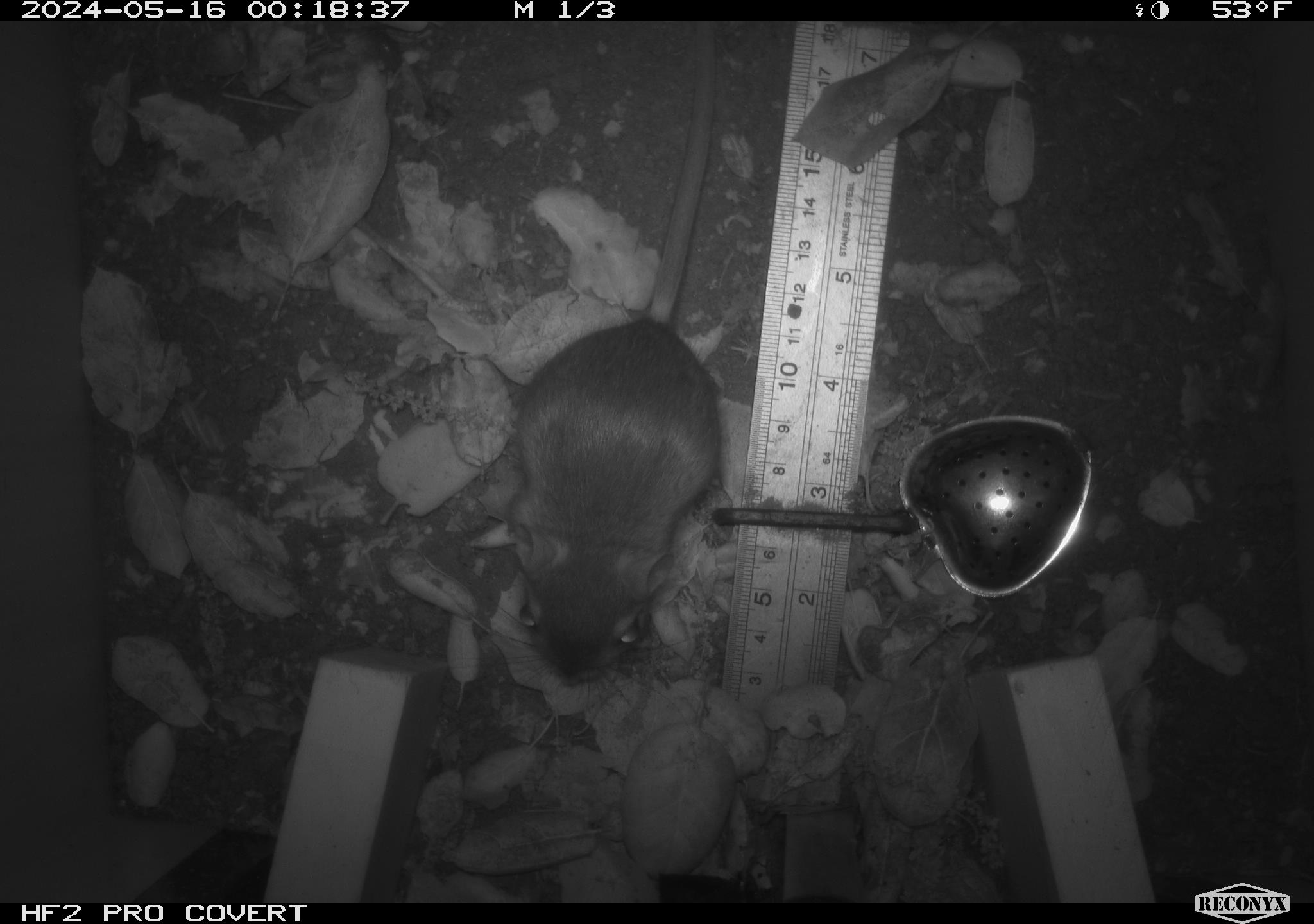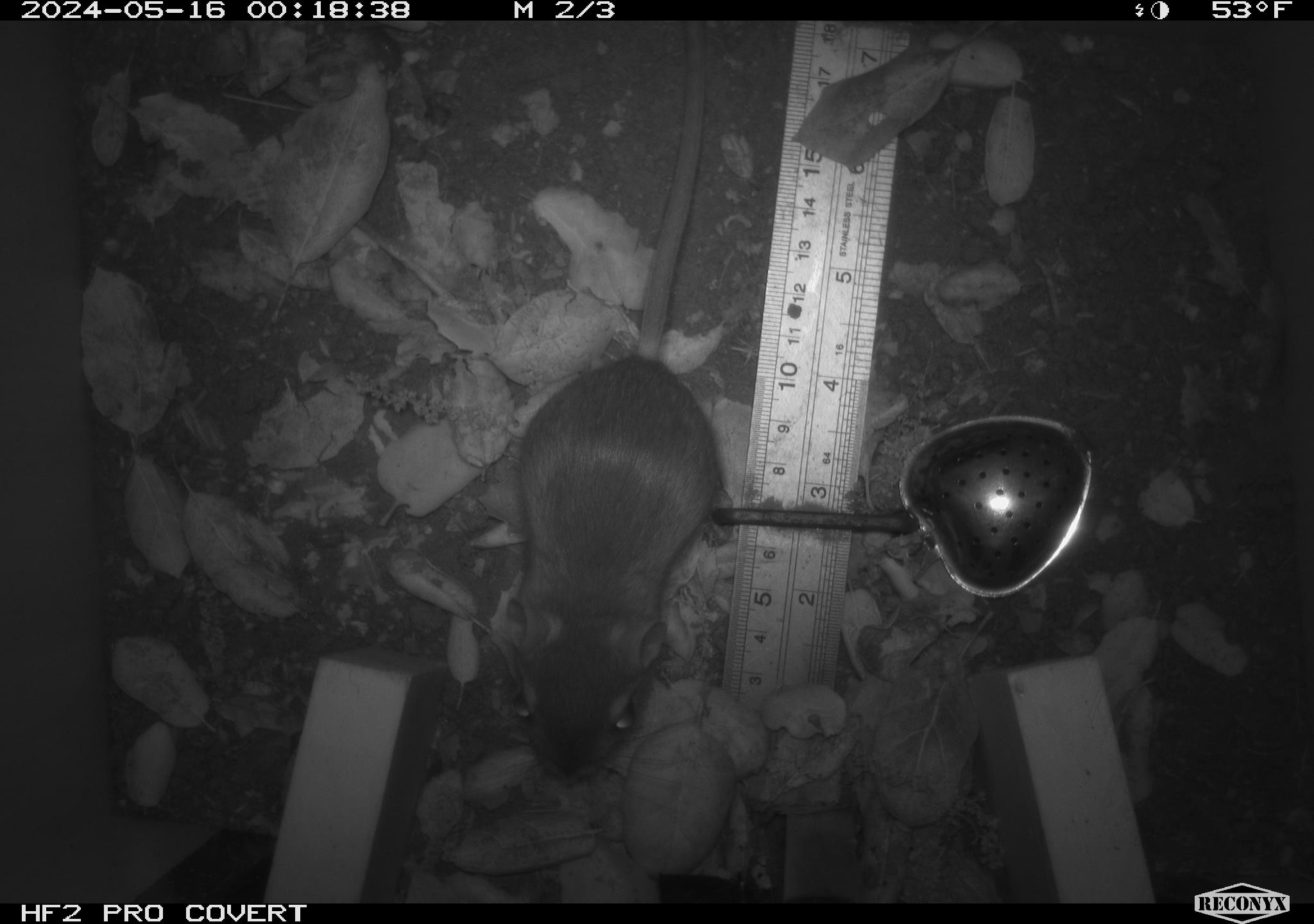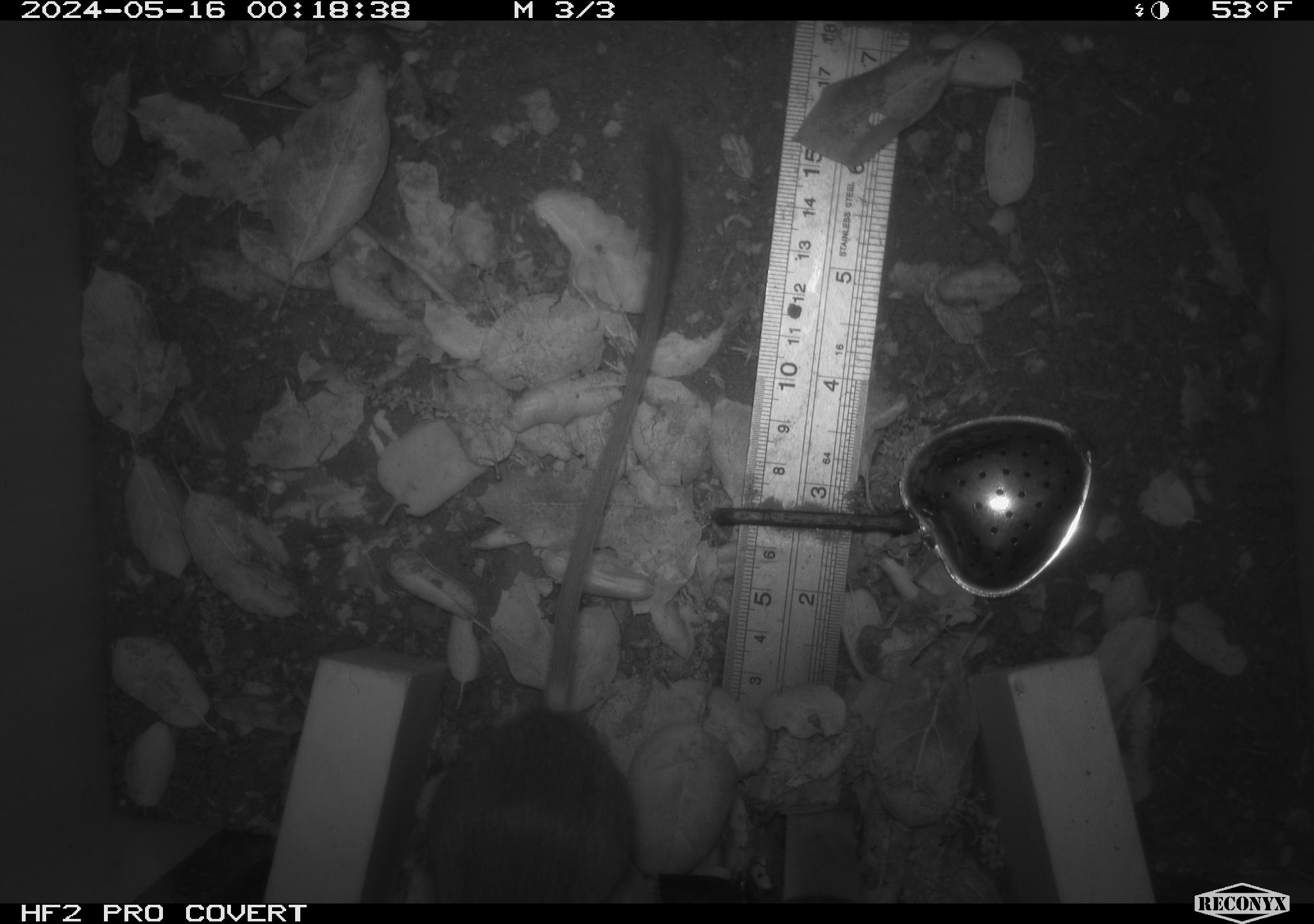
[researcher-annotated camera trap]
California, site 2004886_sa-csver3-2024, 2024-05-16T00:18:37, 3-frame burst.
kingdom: Animalia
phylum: Chordata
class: Mammalia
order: Rodentia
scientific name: Rodentia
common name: rodent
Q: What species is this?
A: Rodent (Rodentia).